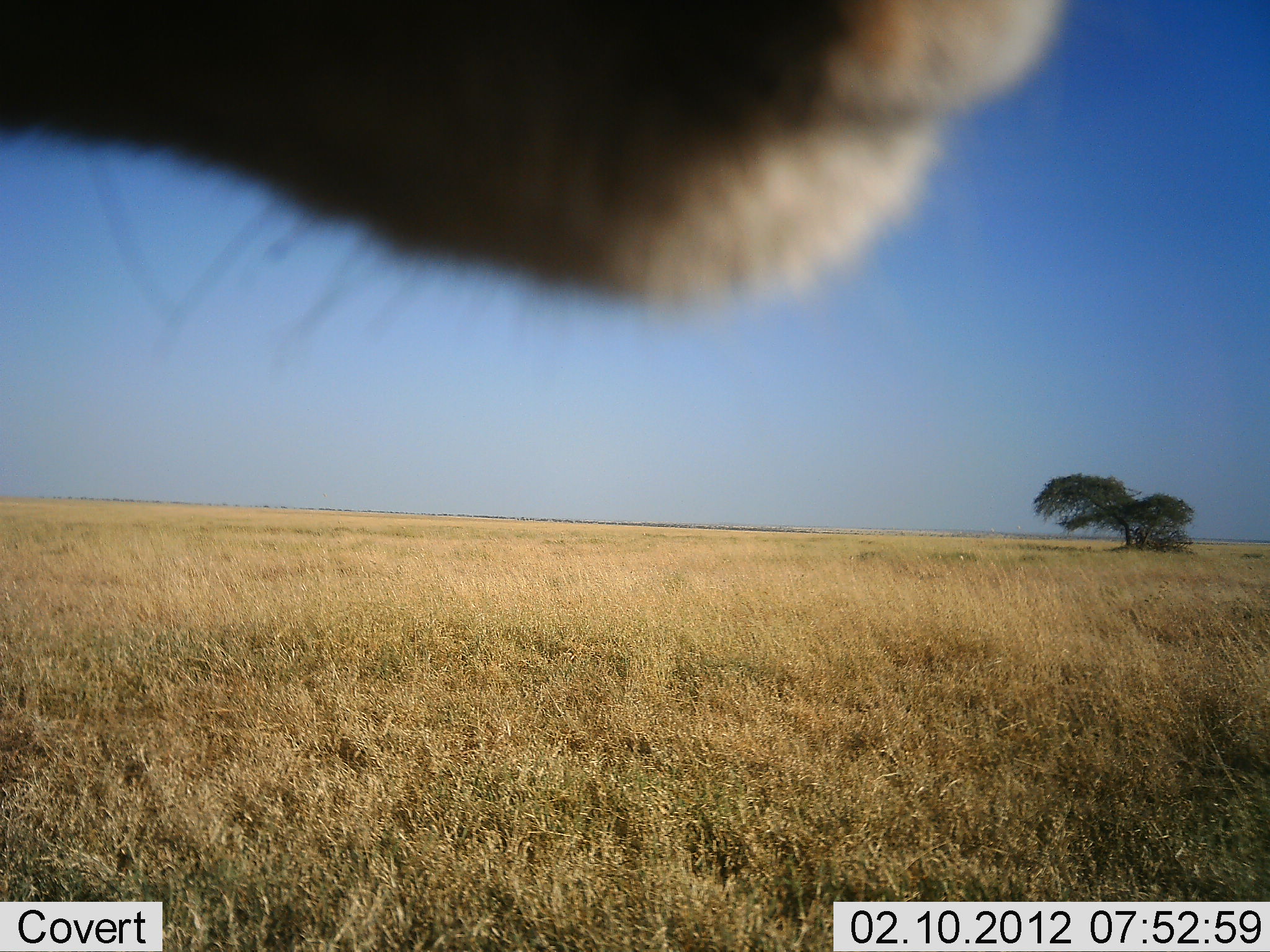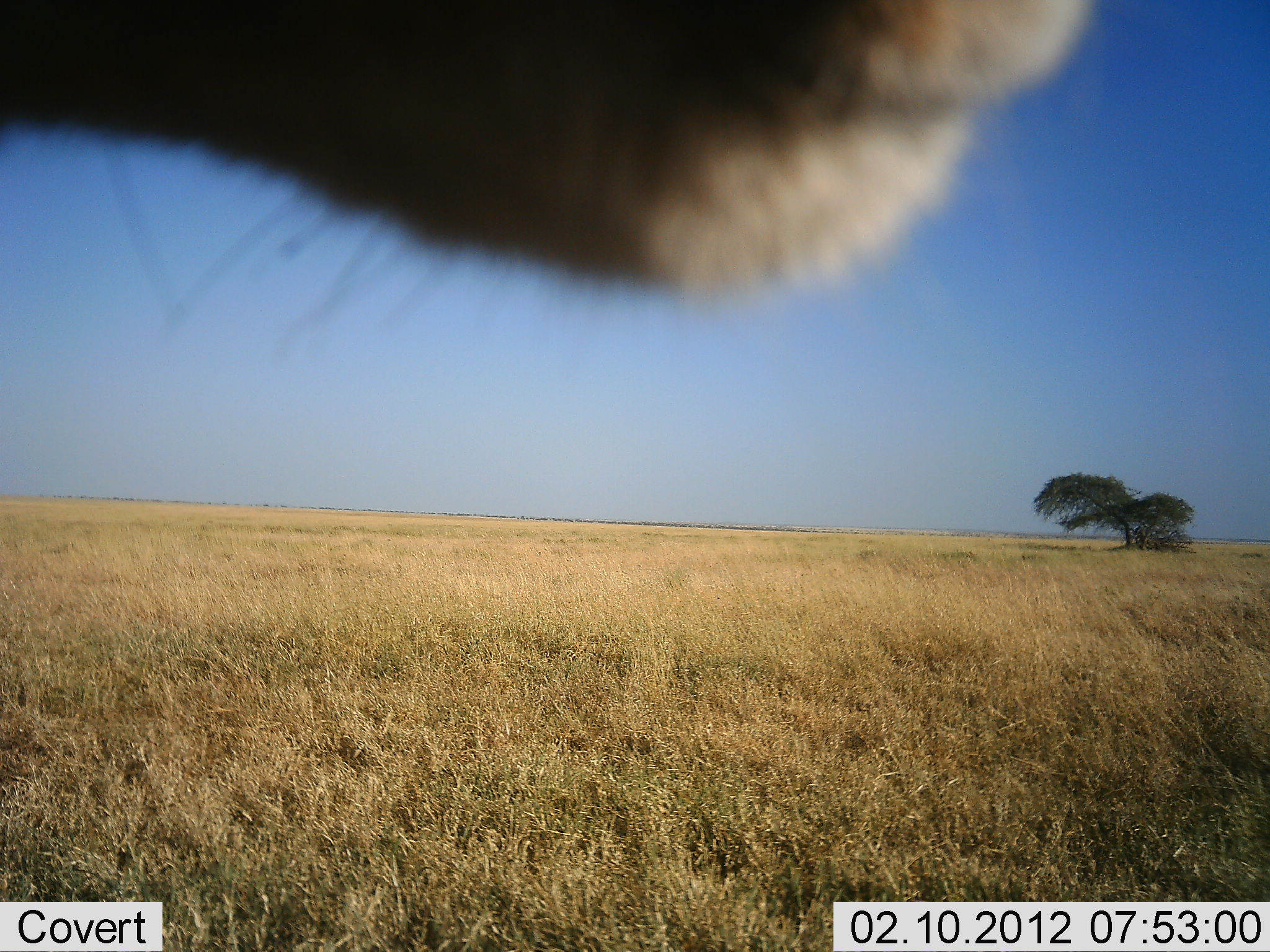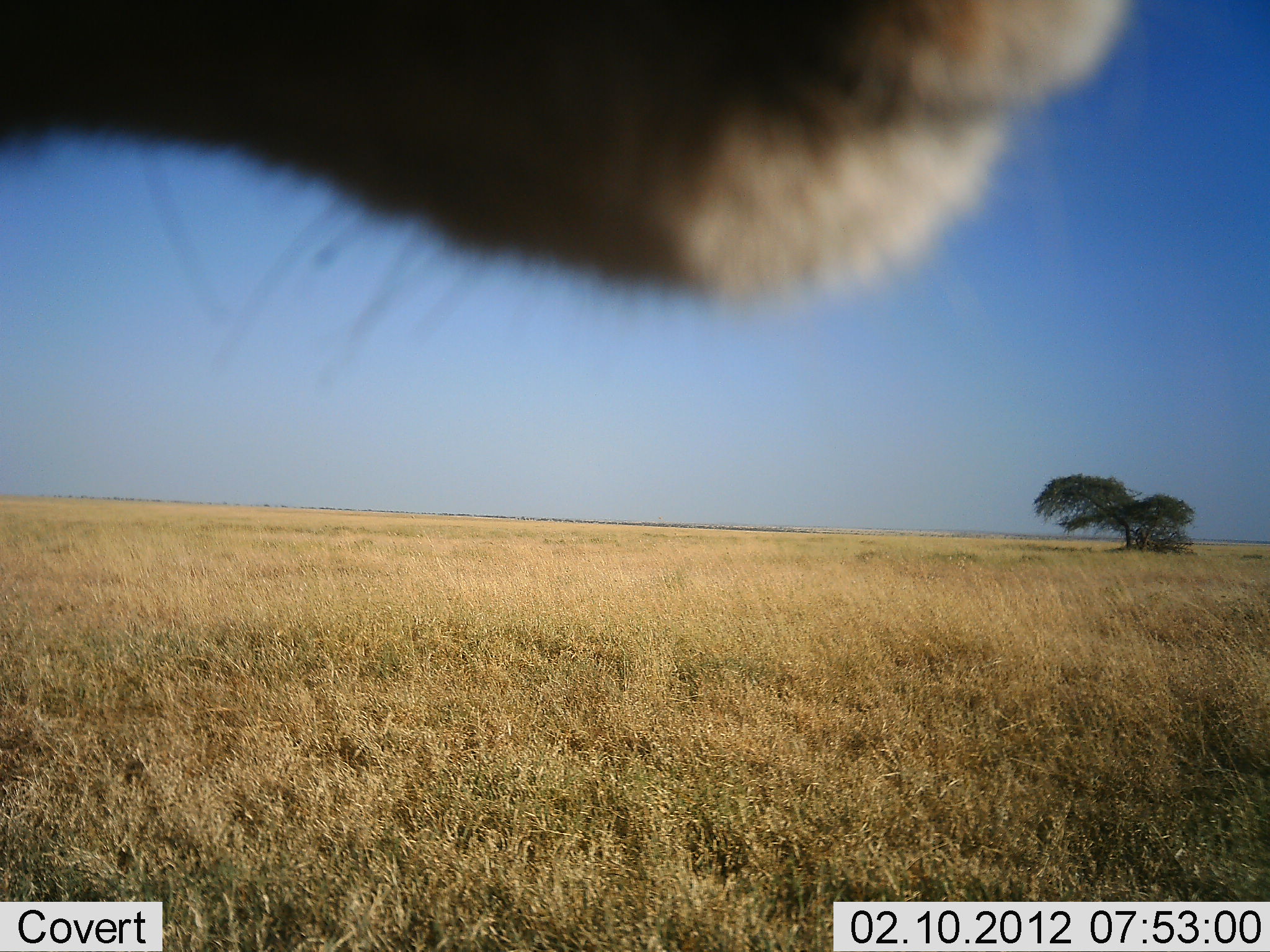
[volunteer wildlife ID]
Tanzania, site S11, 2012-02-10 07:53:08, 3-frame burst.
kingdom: Animalia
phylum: Chordata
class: Mammalia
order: Carnivora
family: Felidae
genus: Panthera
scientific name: Panthera leo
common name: lion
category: lionfemale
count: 1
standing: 89%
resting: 11%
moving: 0%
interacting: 0%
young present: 0%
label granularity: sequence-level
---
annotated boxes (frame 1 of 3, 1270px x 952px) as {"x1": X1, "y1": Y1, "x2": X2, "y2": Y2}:
animal: {"x1": 2, "y1": 0, "x2": 1062, "y2": 310}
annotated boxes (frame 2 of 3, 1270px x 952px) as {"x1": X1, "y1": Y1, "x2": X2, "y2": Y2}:
animal: {"x1": 0, "y1": 3, "x2": 1091, "y2": 317}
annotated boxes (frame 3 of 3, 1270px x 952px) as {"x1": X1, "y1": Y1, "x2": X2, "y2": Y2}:
animal: {"x1": 2, "y1": 3, "x2": 1124, "y2": 315}